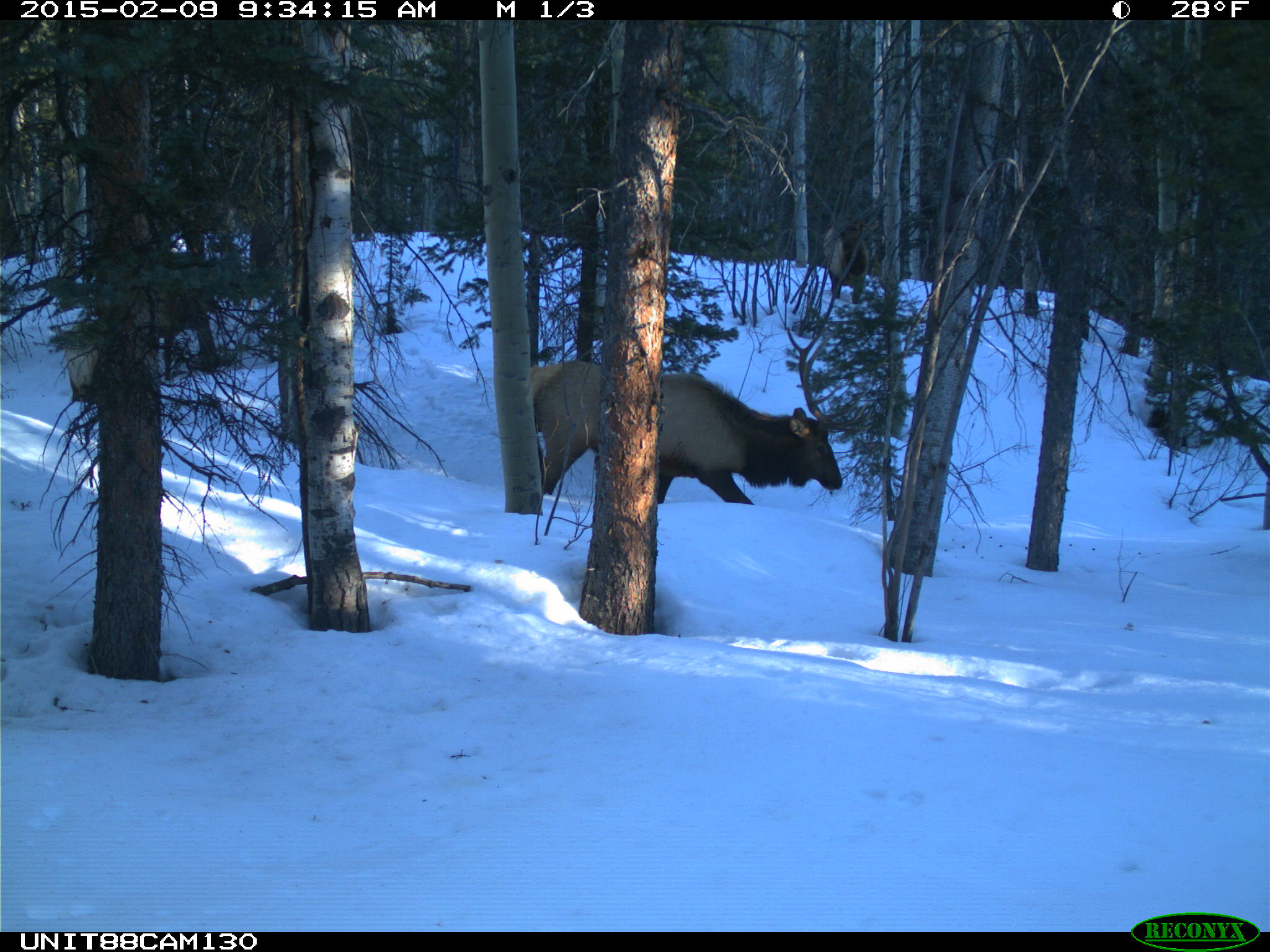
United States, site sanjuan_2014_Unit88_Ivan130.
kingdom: Animalia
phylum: Chordata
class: Mammalia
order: Artiodactyla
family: Cervidae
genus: Cervus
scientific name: Cervus elaphus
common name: red deer